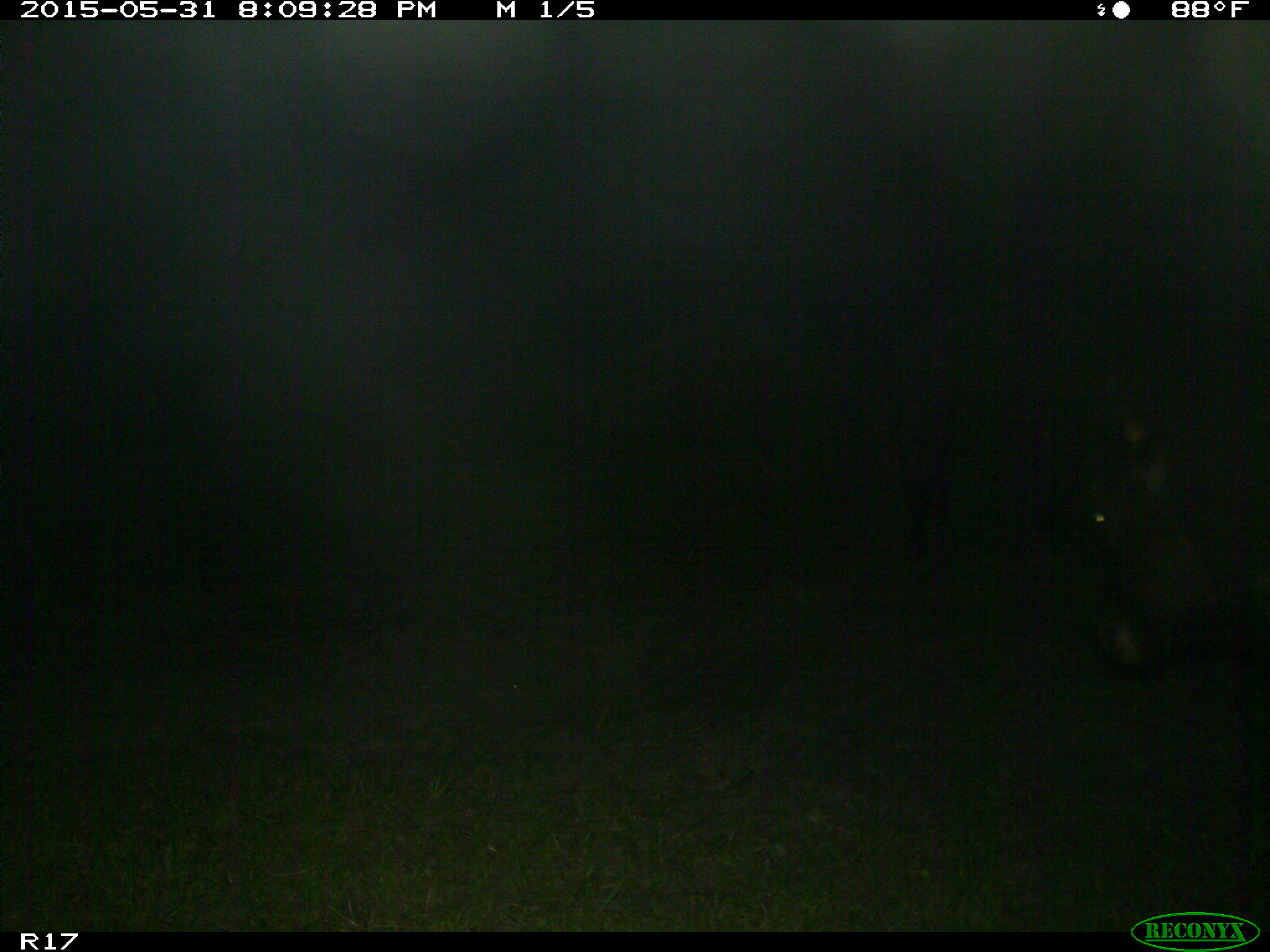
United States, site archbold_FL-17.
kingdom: Animalia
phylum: Chordata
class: Mammalia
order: Artiodactyla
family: Bovidae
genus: Bos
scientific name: Bos taurus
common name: domestic cow